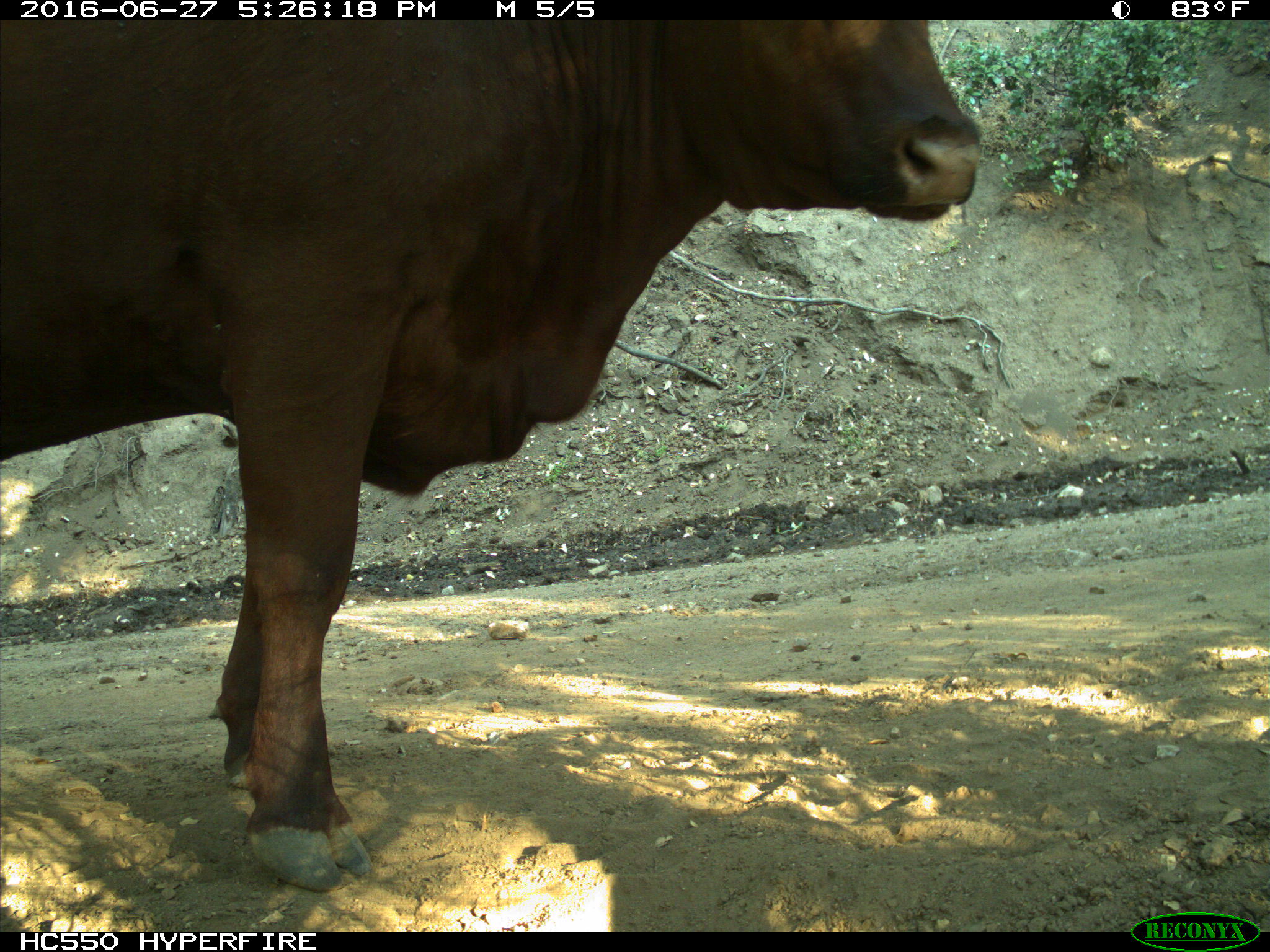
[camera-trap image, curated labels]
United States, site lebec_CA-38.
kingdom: Animalia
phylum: Chordata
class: Mammalia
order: Artiodactyla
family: Bovidae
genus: Bos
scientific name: Bos taurus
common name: domestic cow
Bos taurus (domestic cow).